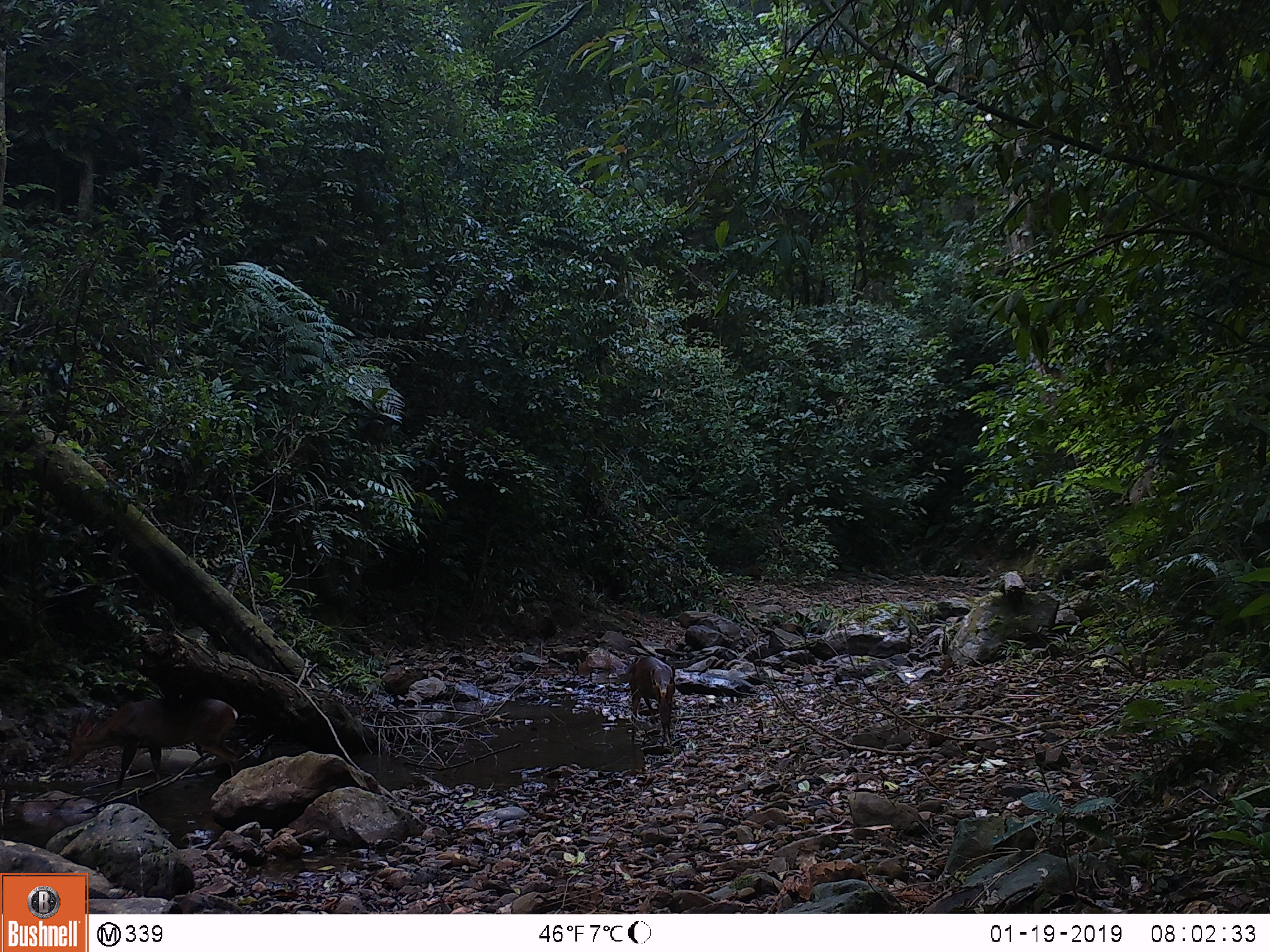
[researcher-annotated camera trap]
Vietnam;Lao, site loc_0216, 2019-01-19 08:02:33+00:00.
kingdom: Animalia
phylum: Chordata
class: Mammalia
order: Artiodactyla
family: Cervidae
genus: Muntiacus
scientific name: Muntiacus vuquangensis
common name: large-antlered muntjac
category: large antlered muntjac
Large antlered muntjac (large-antlered muntjac) (Muntiacus vuquangensis). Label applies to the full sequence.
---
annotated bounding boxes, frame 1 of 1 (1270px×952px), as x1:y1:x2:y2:
large antlered muntjac: 66:698:239:790; 627:655:675:744